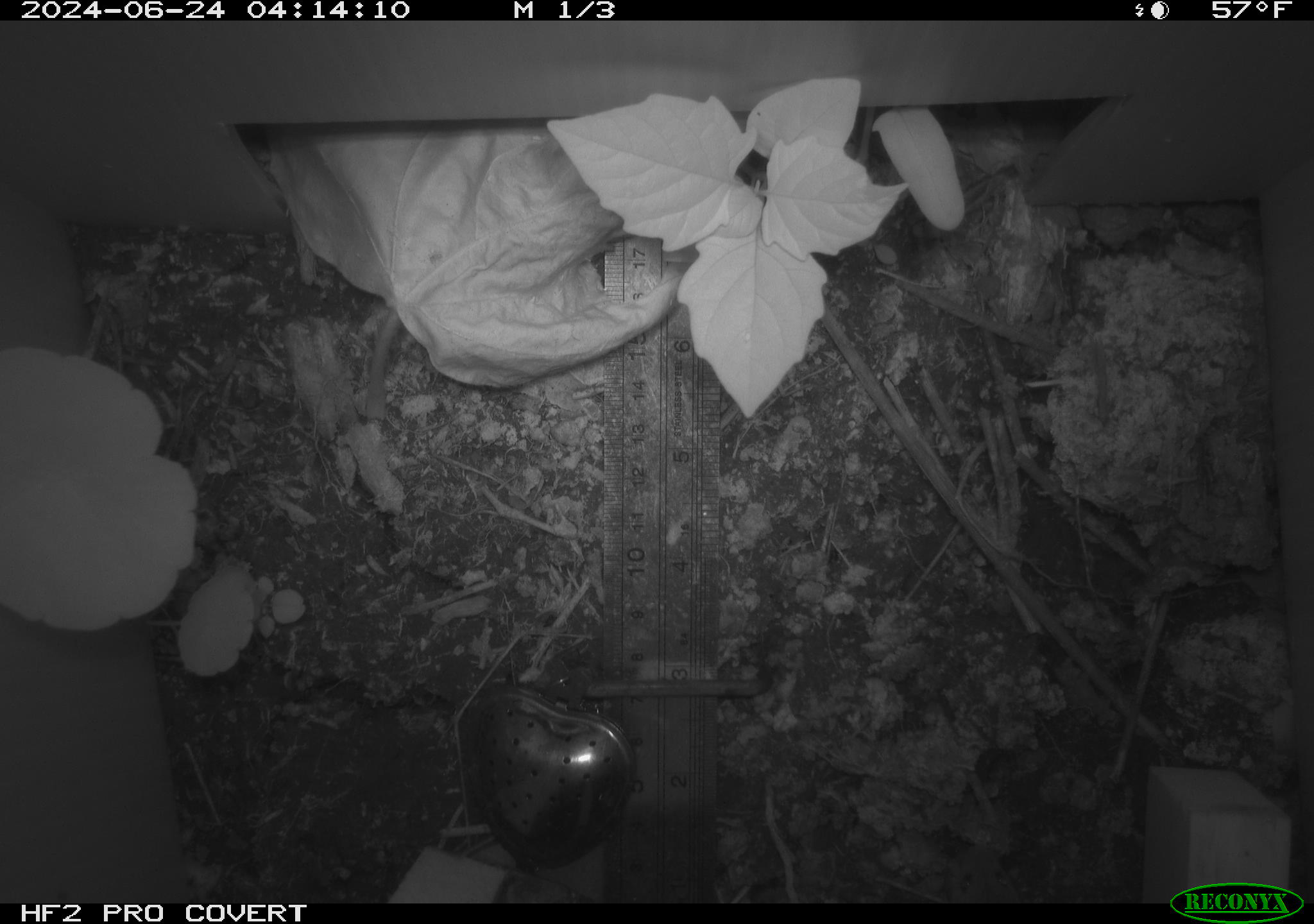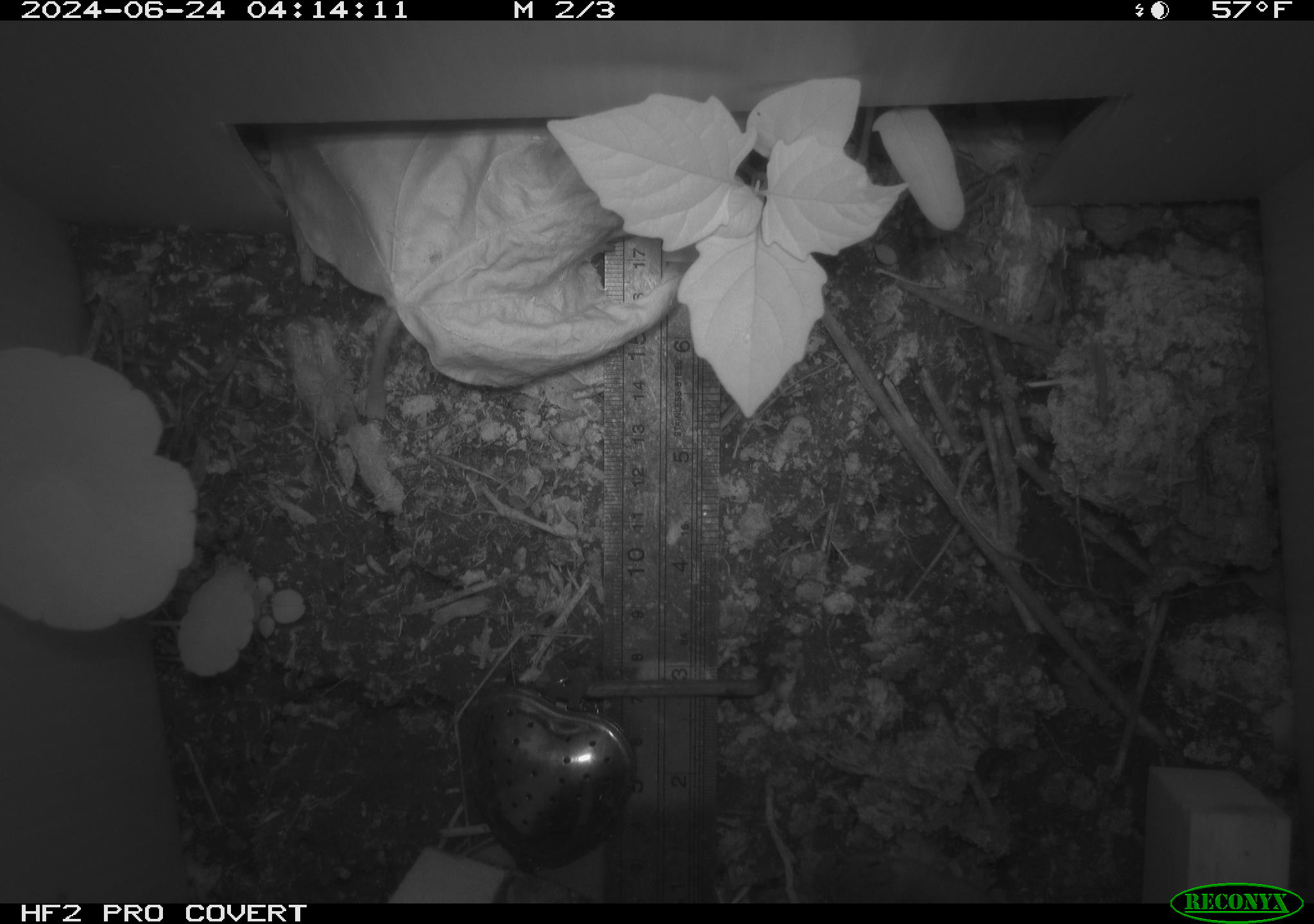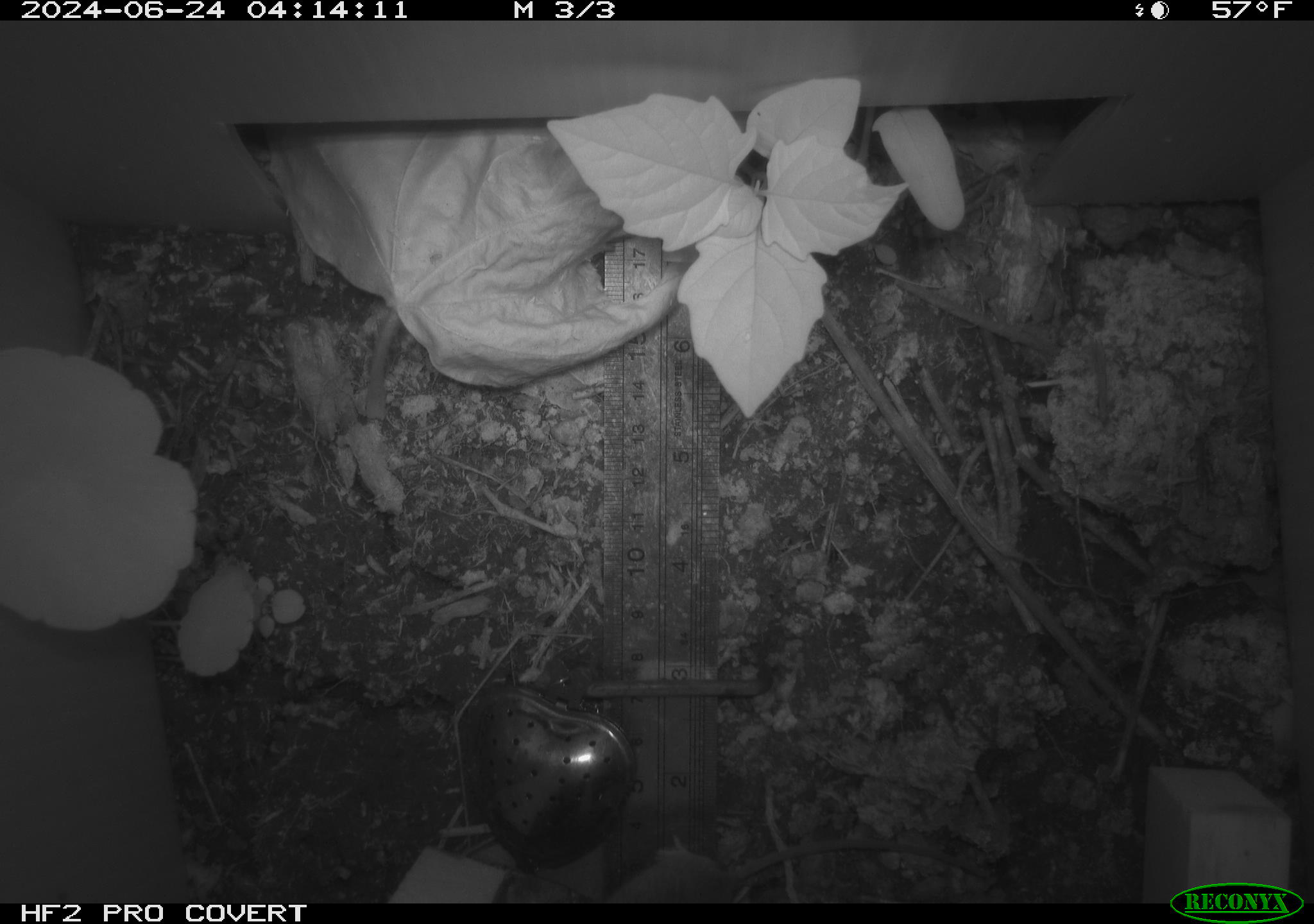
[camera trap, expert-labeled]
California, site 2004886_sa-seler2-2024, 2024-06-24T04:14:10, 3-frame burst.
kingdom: Animalia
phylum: Chordata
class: Mammalia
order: Rodentia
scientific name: Rodentia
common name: mouse species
Mouse species (Rodentia).